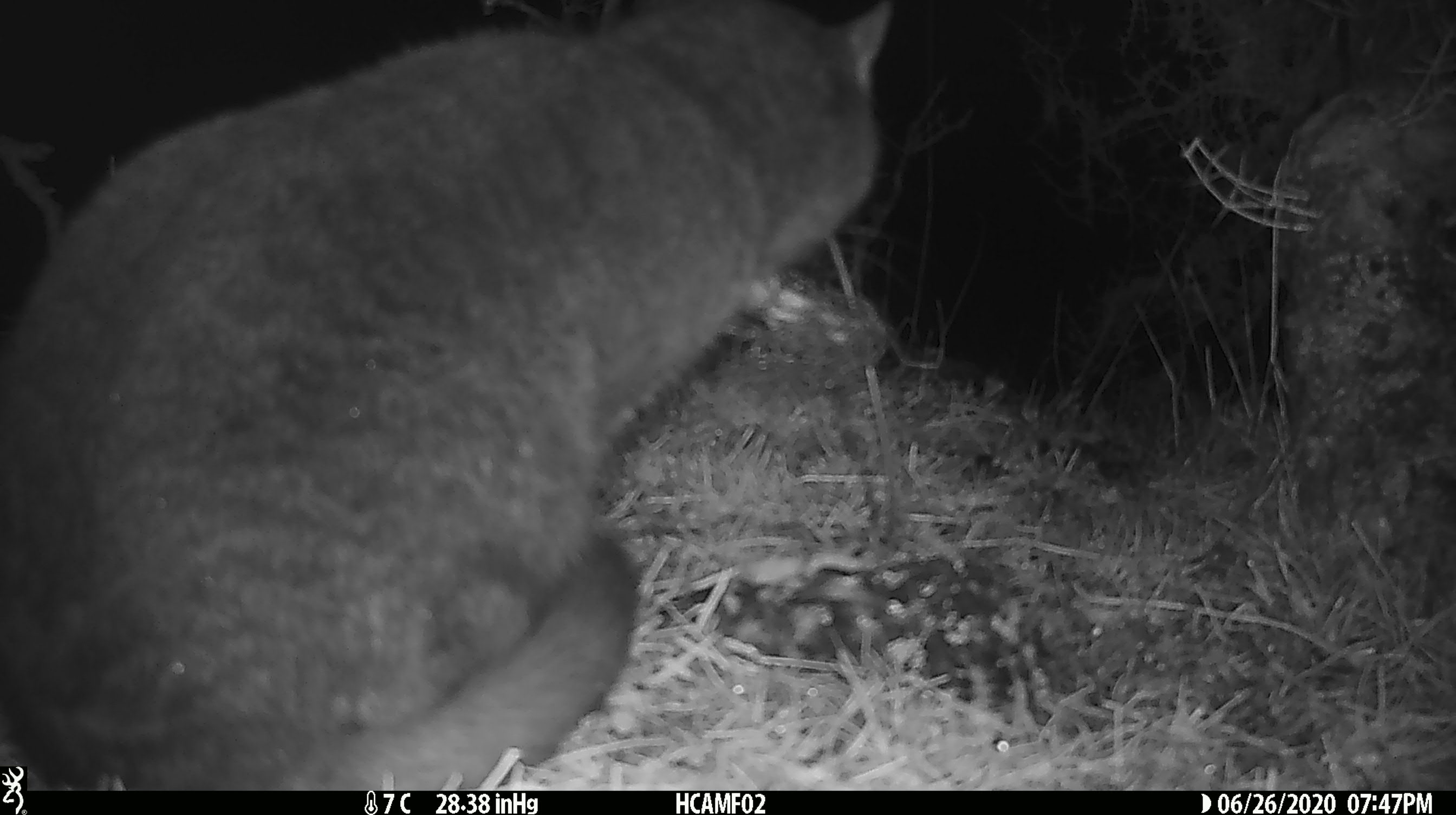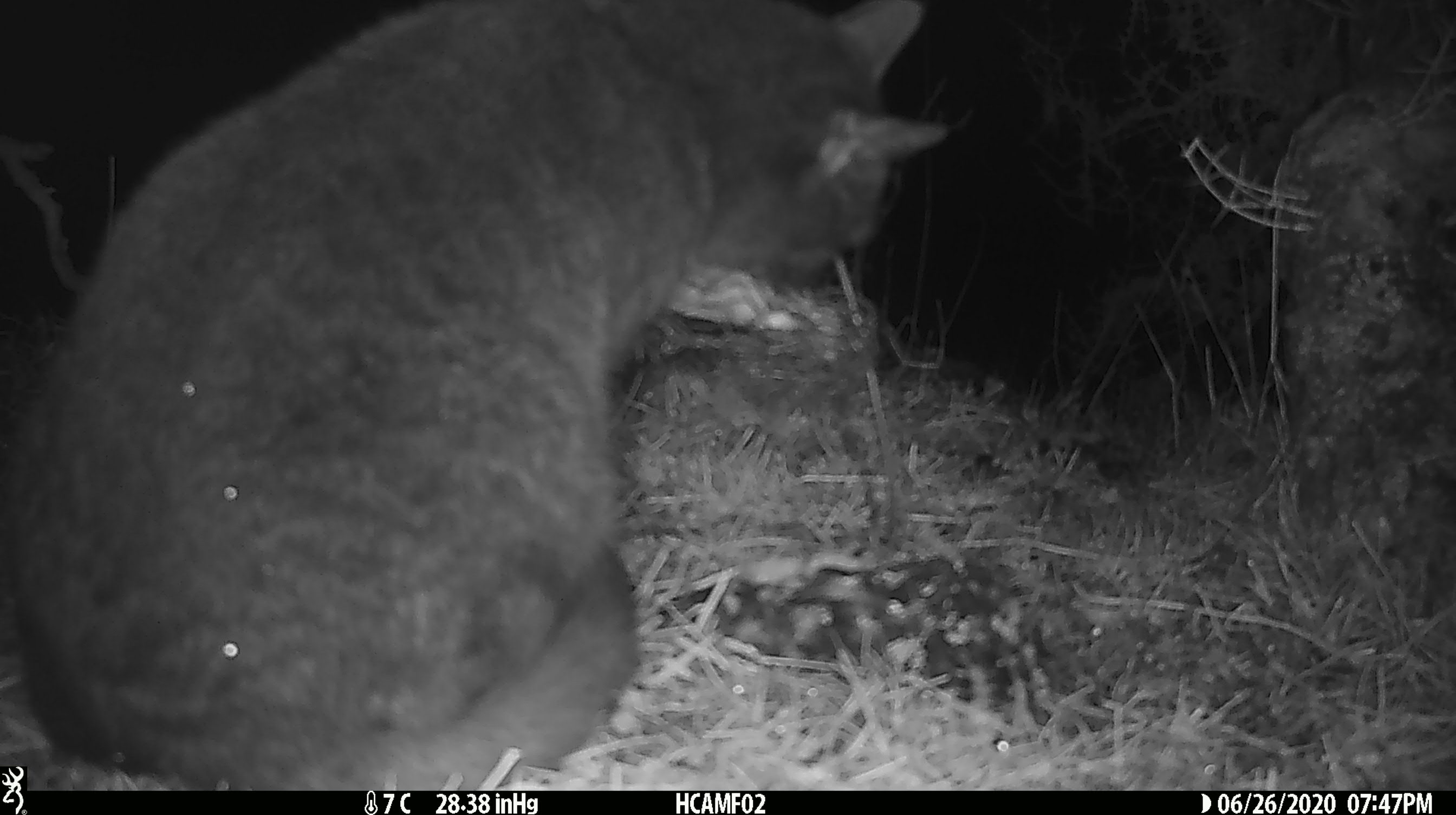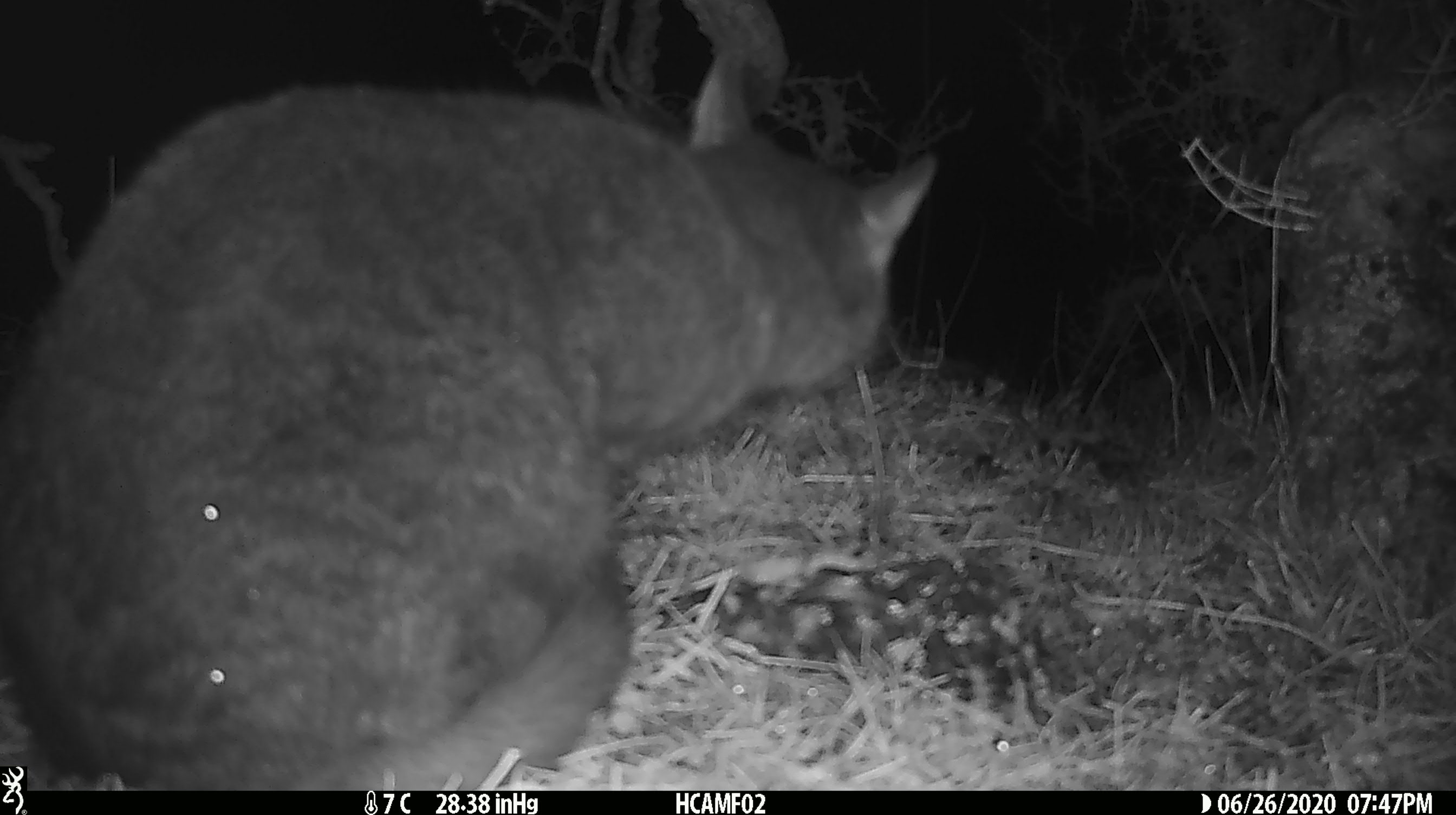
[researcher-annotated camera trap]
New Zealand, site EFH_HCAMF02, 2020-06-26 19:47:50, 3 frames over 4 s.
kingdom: Animalia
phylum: Chordata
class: Mammalia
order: Carnivora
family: Felidae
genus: Felis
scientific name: Felis catus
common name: domestic cat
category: cat